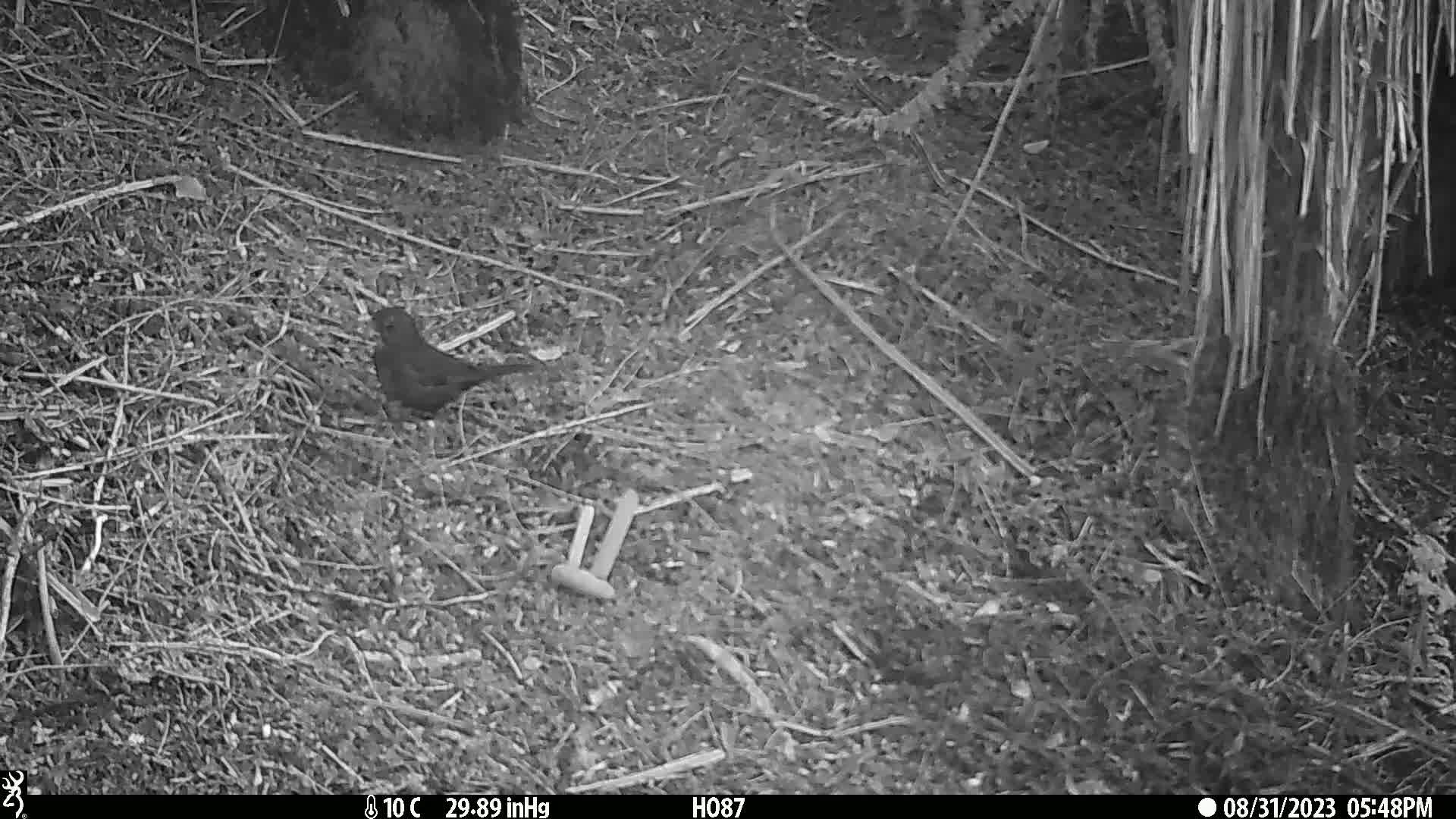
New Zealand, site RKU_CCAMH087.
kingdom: Animalia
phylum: Chordata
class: Aves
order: Passeriformes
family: Turdidae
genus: Turdus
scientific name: Turdus merula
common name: eurasian blackbird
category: blackbird